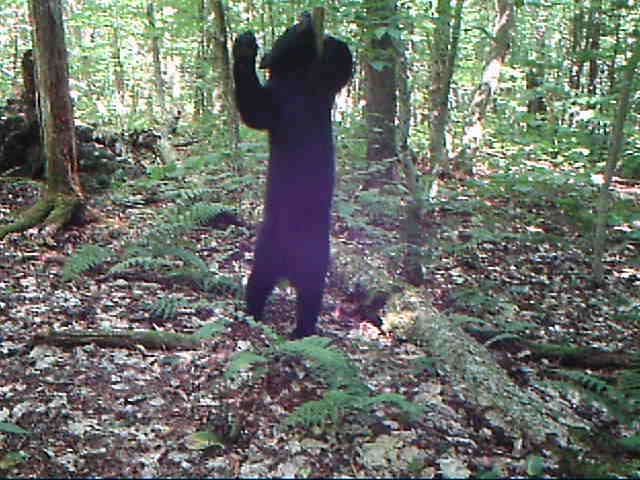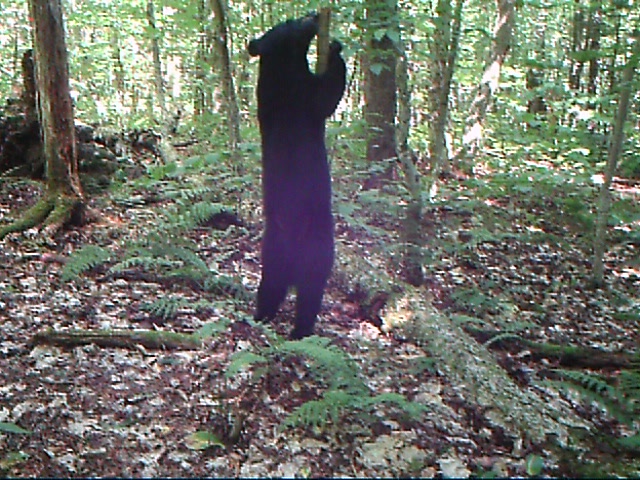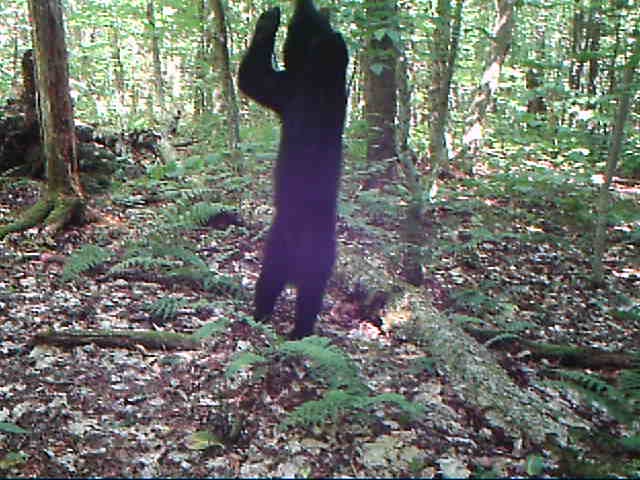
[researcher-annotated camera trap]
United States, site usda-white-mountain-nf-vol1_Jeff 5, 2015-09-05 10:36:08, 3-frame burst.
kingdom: Animalia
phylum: Chordata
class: Mammalia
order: Carnivora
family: Ursidae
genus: Ursus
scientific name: Ursus americanus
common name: black bear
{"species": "black bear (Ursus americanus)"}